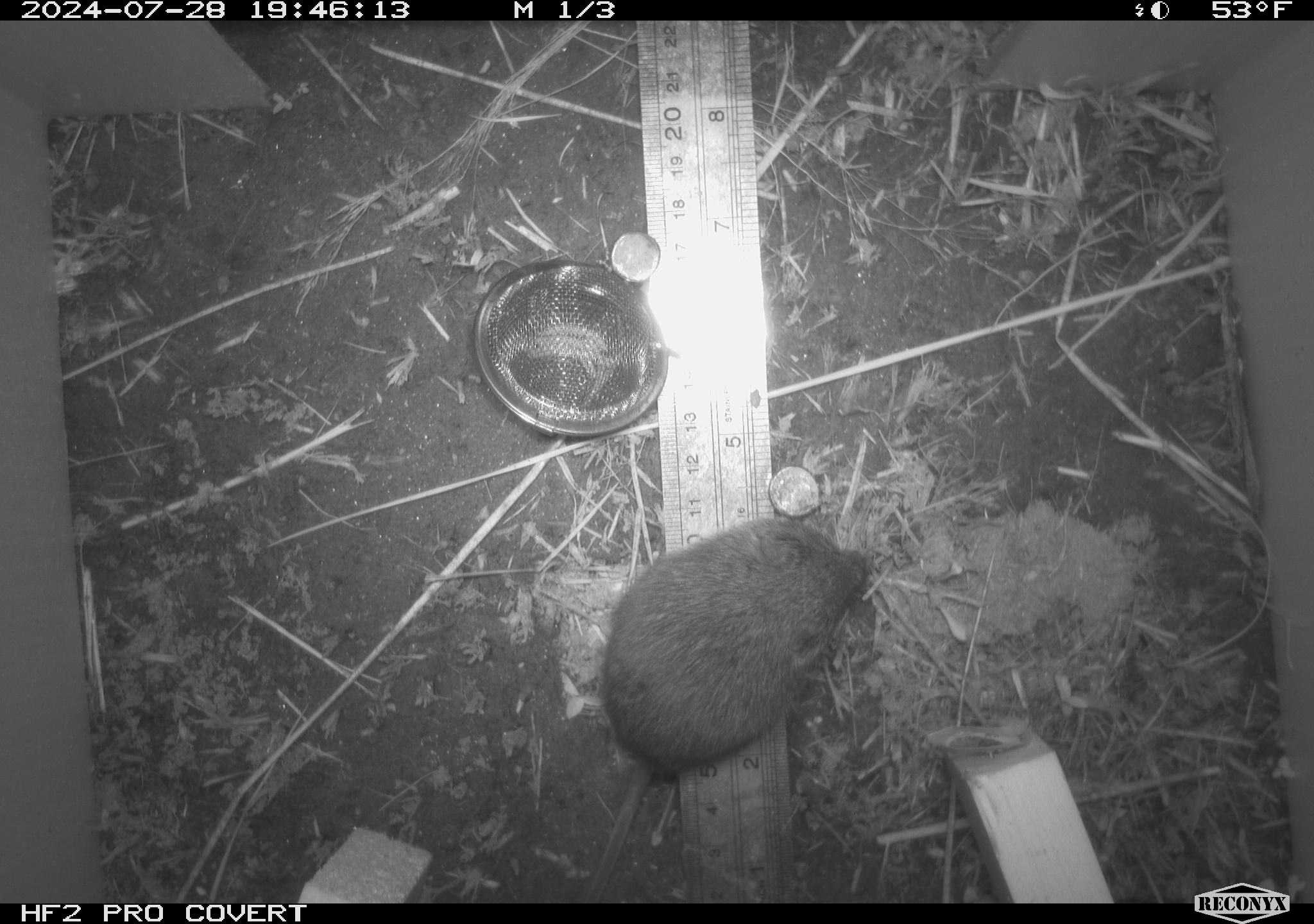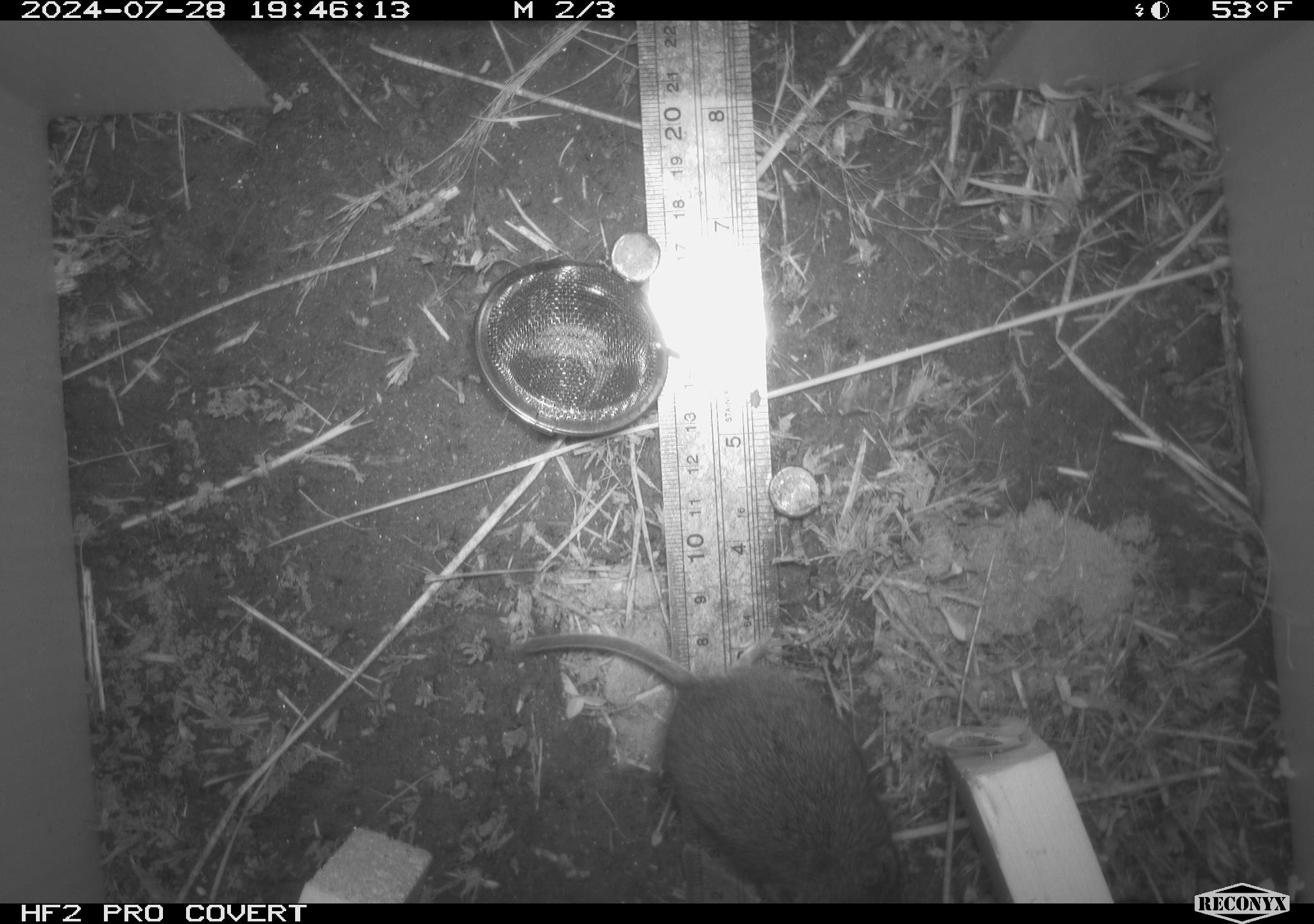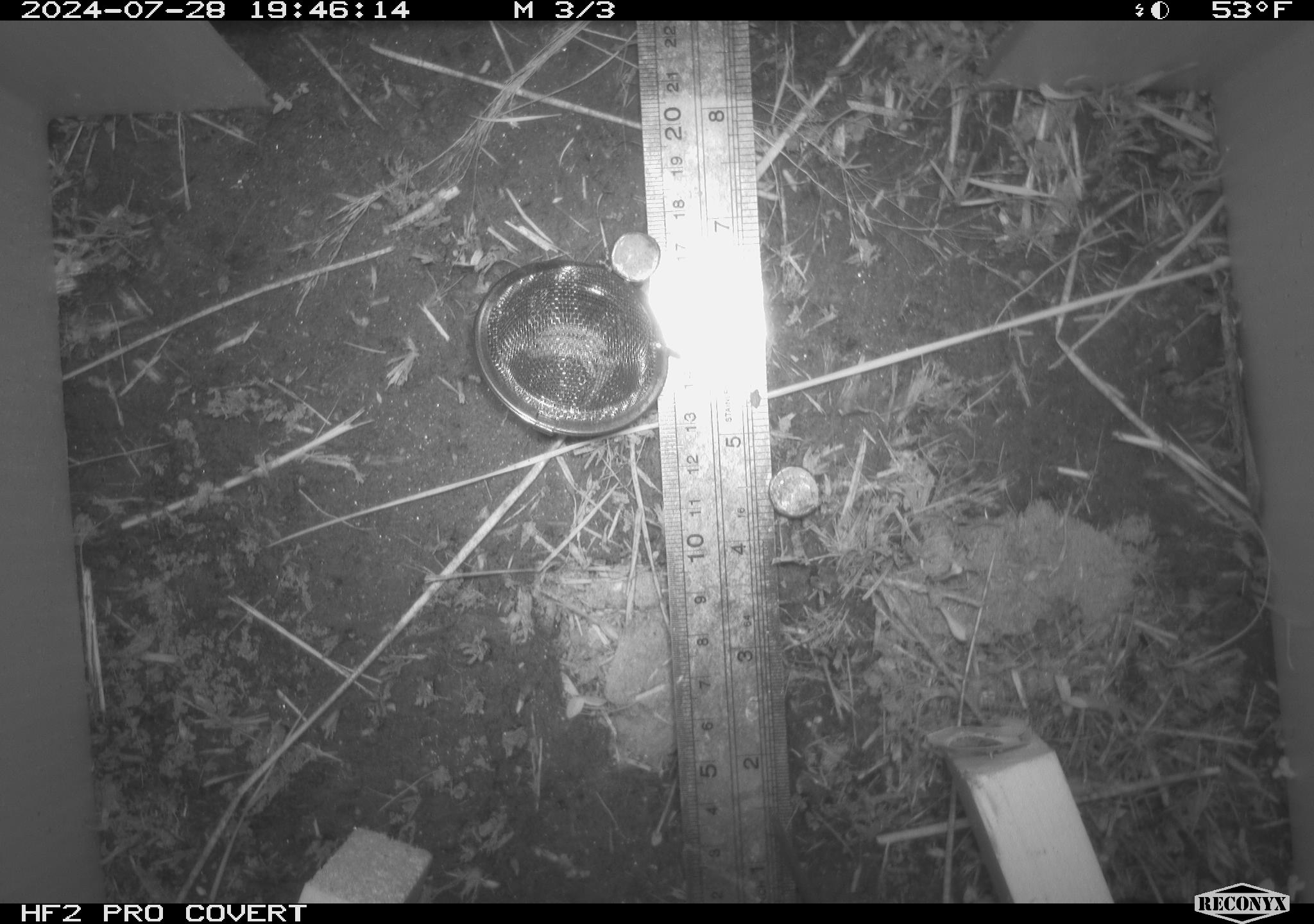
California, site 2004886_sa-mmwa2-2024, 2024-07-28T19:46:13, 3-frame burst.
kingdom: Animalia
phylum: Chordata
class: Mammalia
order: Rodentia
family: Cricetidae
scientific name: Arvicolinae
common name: voles, lemmings, and muskrats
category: arvicolinae subfamily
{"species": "arvicolinae subfamily (voles, lemmings, and muskrats) (Arvicolinae)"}